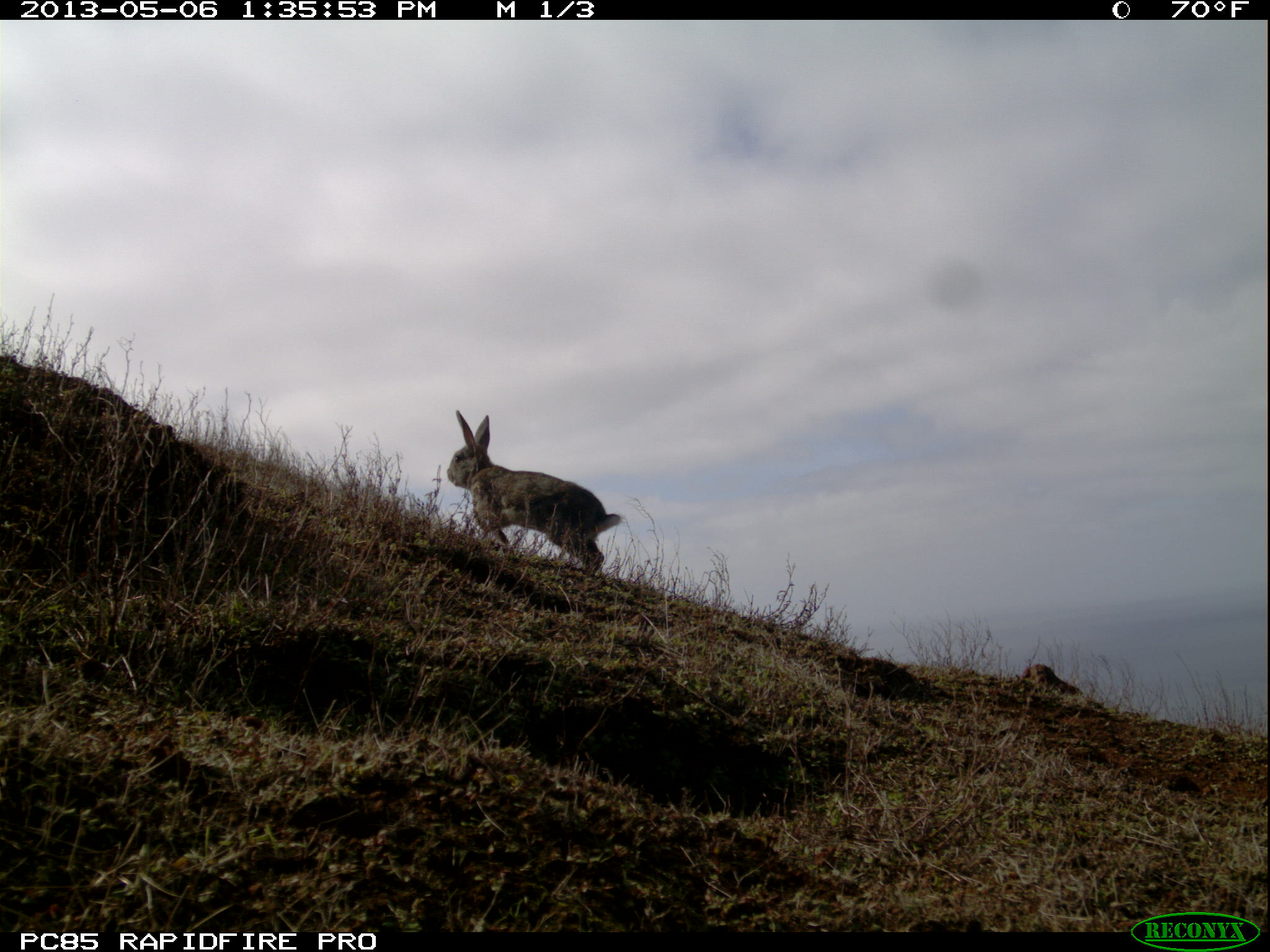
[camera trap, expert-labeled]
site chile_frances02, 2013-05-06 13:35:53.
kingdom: Animalia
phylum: Chordata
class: Mammalia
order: Lagomorpha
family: Leporidae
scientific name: Leporidae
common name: rabbits and hares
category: rabbit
Rabbit (rabbits and hares) (Leporidae).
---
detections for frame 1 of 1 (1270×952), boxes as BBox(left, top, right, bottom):
rabbit: BBox(439, 411, 621, 579)